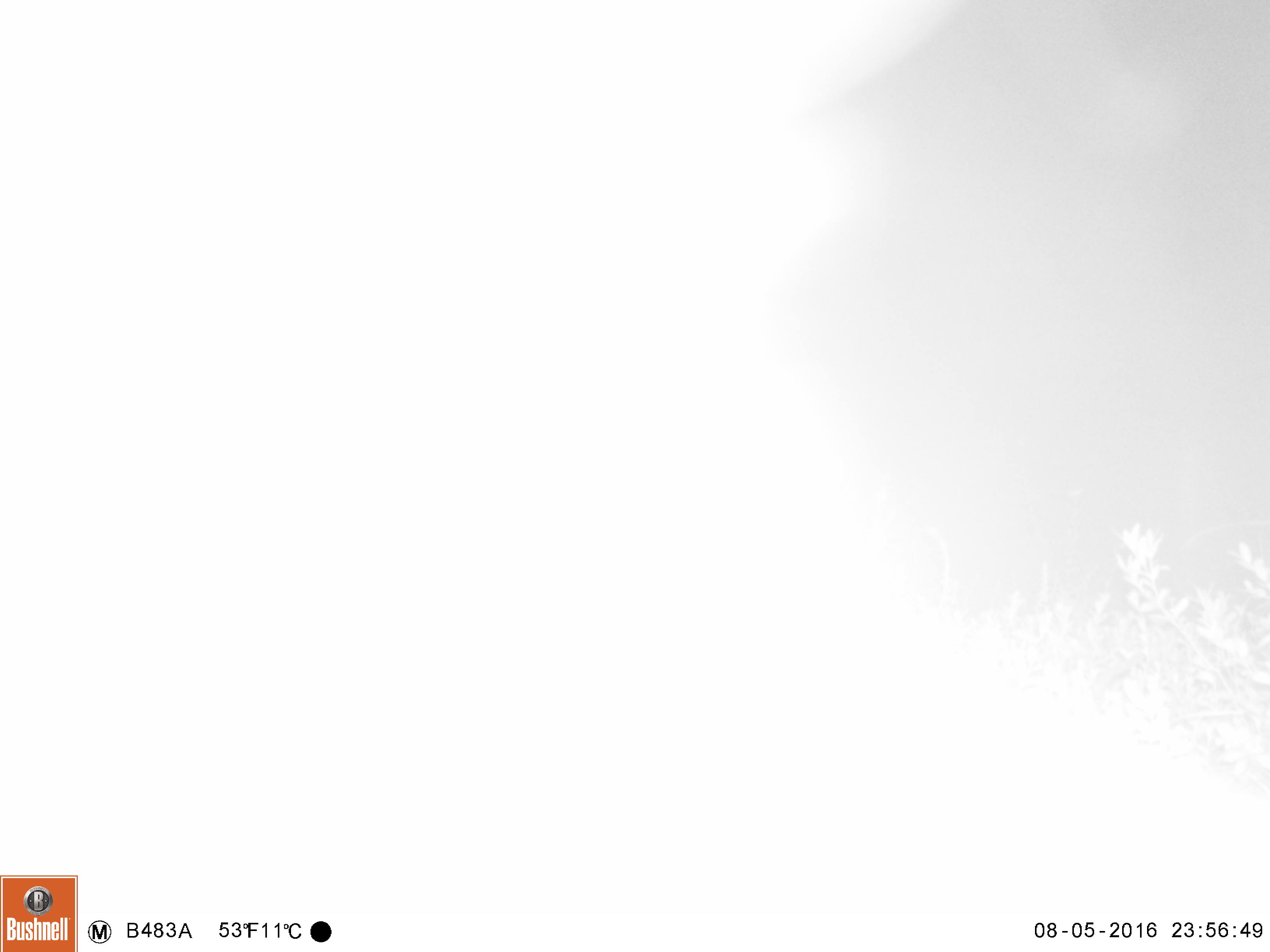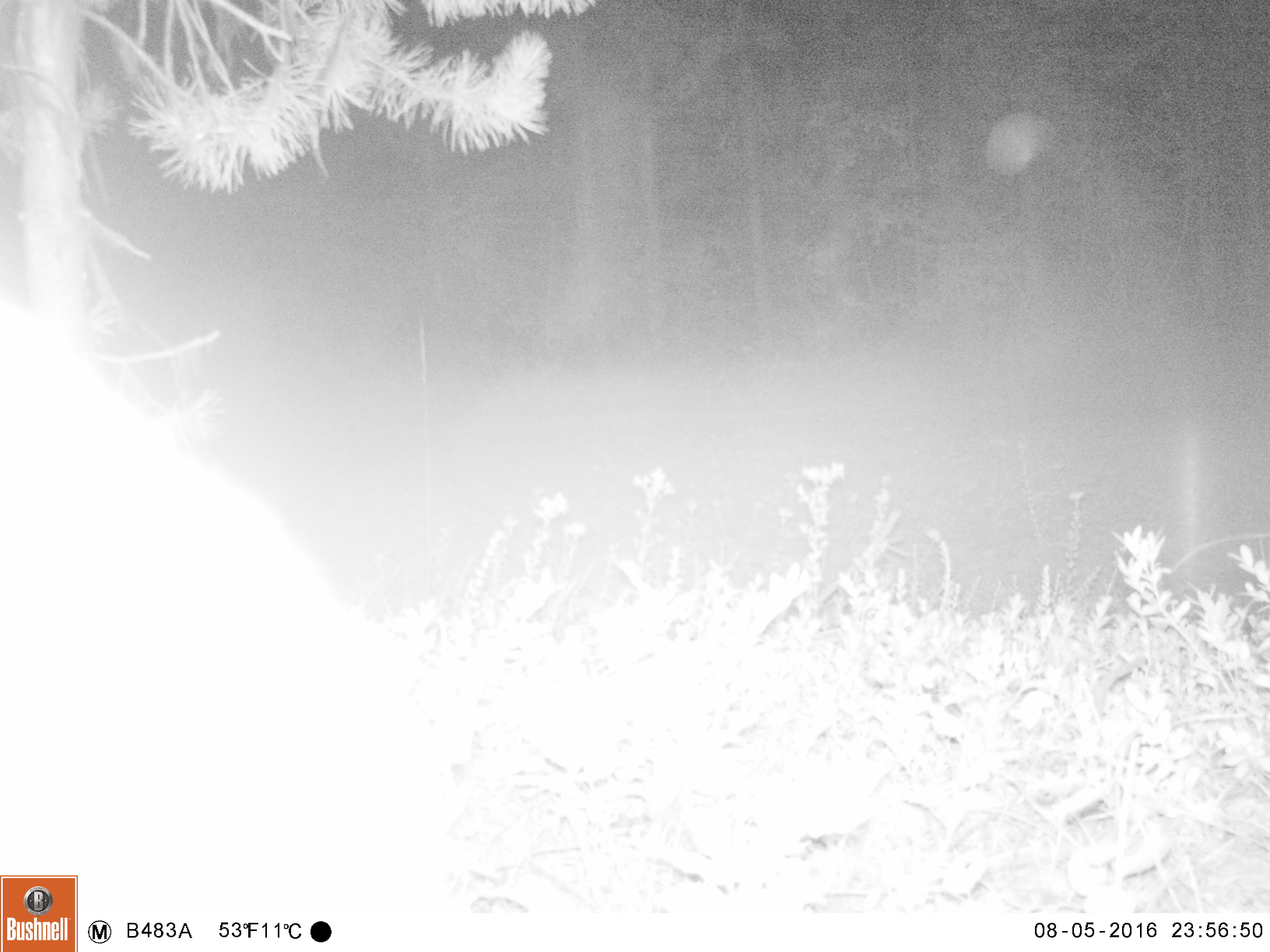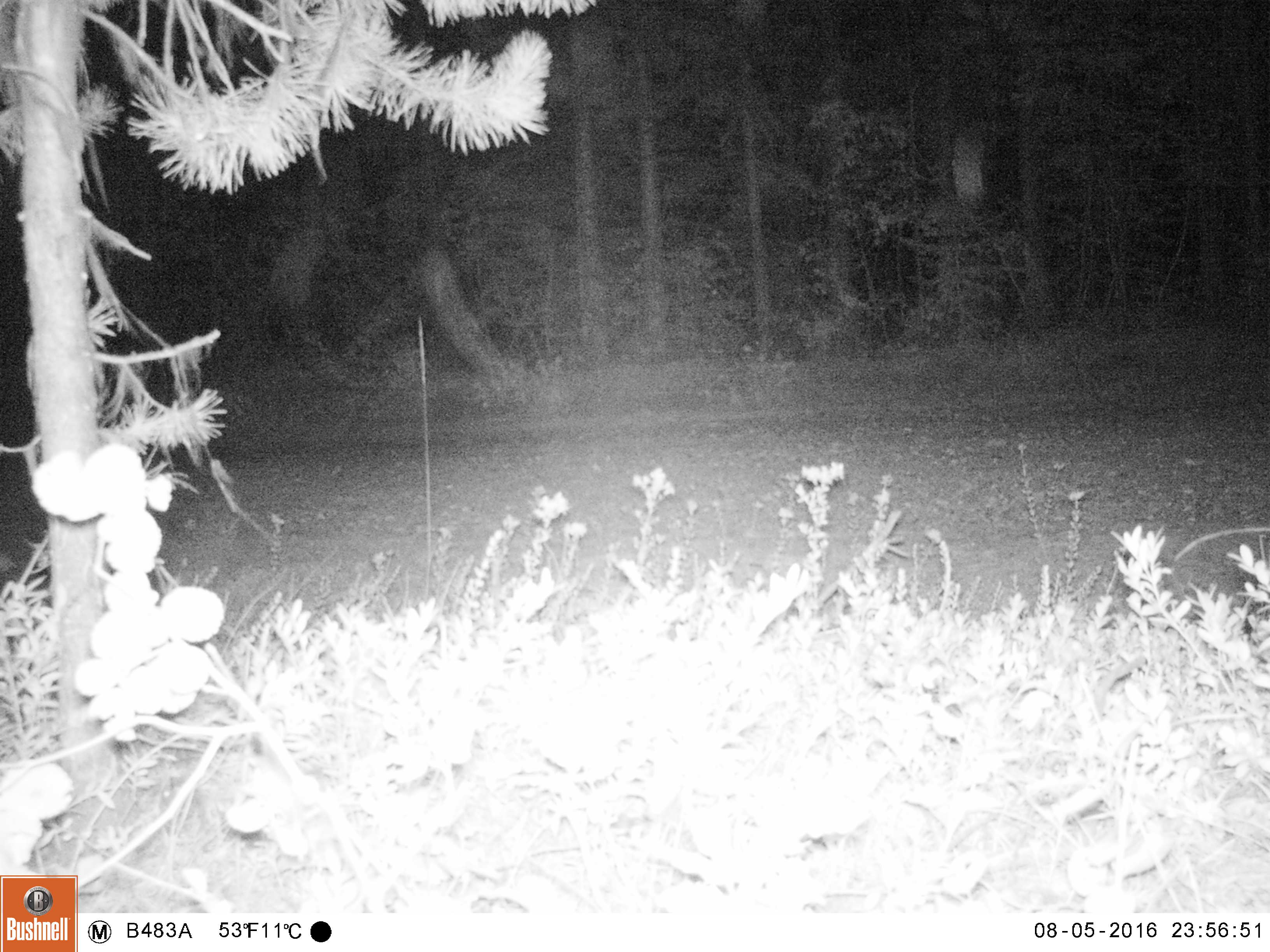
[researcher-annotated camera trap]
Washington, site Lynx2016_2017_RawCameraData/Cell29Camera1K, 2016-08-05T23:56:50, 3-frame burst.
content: unidentified animal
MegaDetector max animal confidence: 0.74